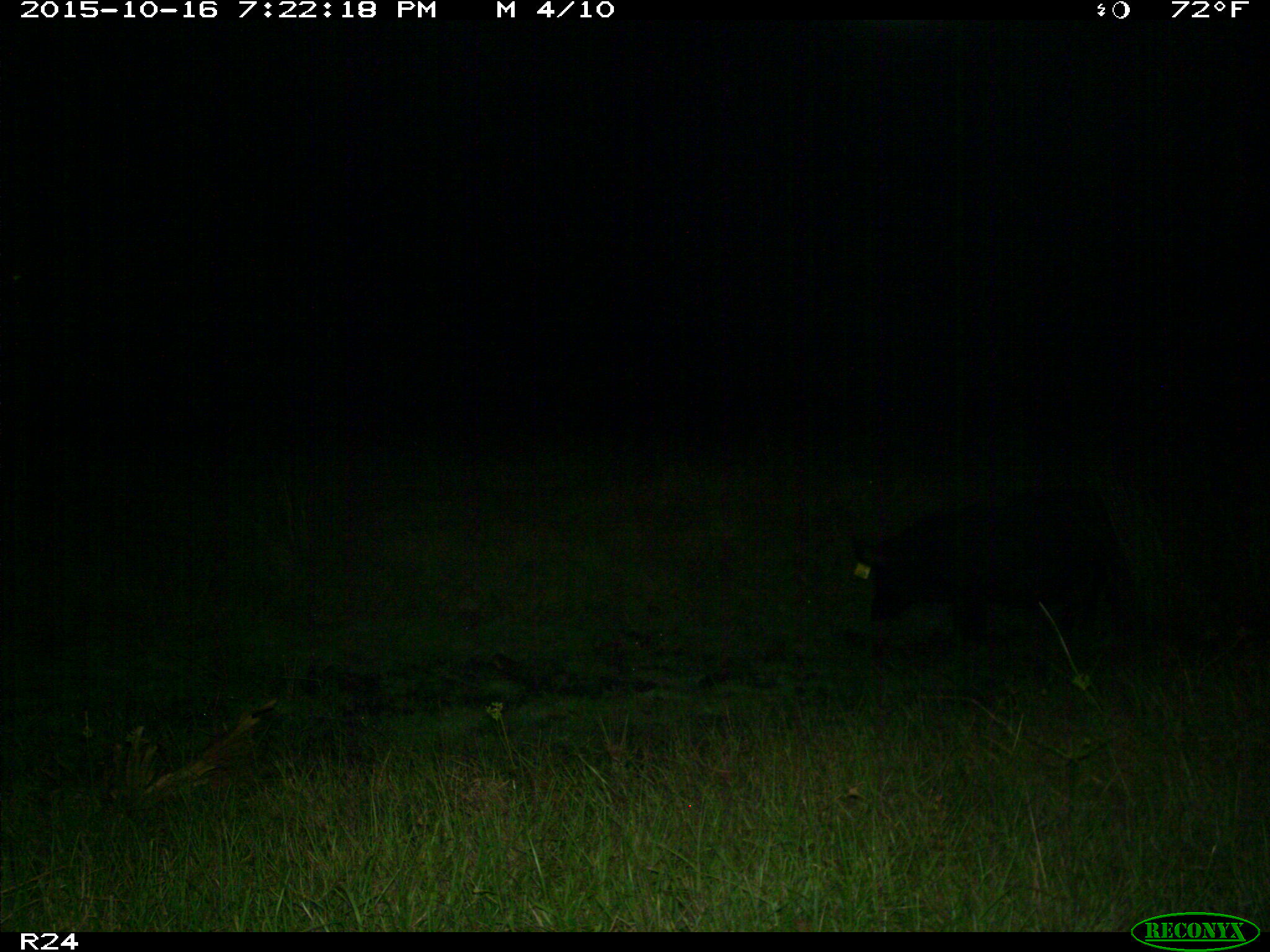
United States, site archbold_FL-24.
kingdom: Animalia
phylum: Chordata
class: Mammalia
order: Artiodactyla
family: Suidae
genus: Sus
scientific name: Sus scrofa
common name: wild boar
Sus scrofa (wild boar).